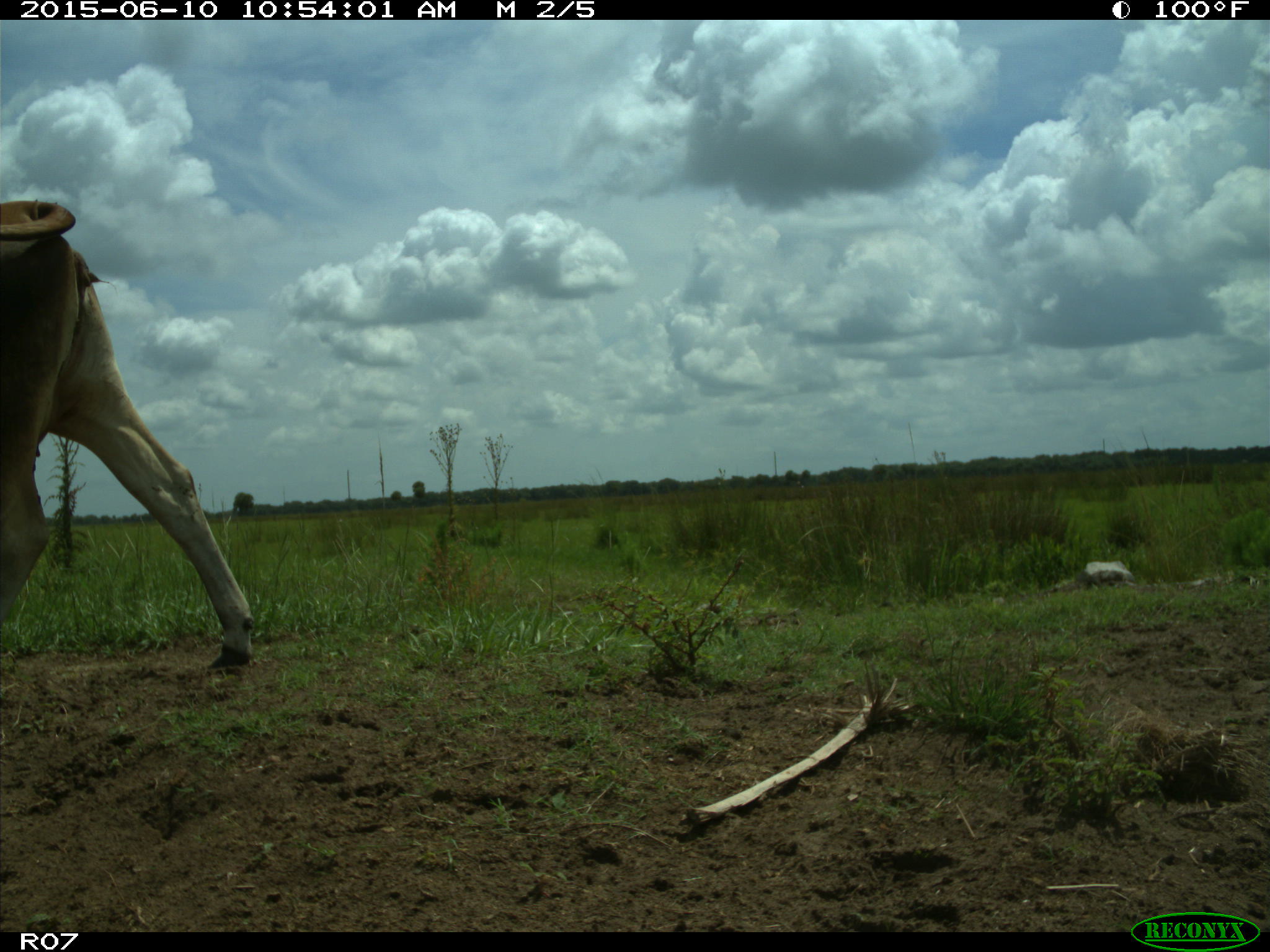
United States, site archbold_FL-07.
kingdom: Animalia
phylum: Chordata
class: Mammalia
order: Artiodactyla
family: Bovidae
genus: Bos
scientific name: Bos taurus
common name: domestic cow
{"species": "Bos taurus (domestic cow)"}